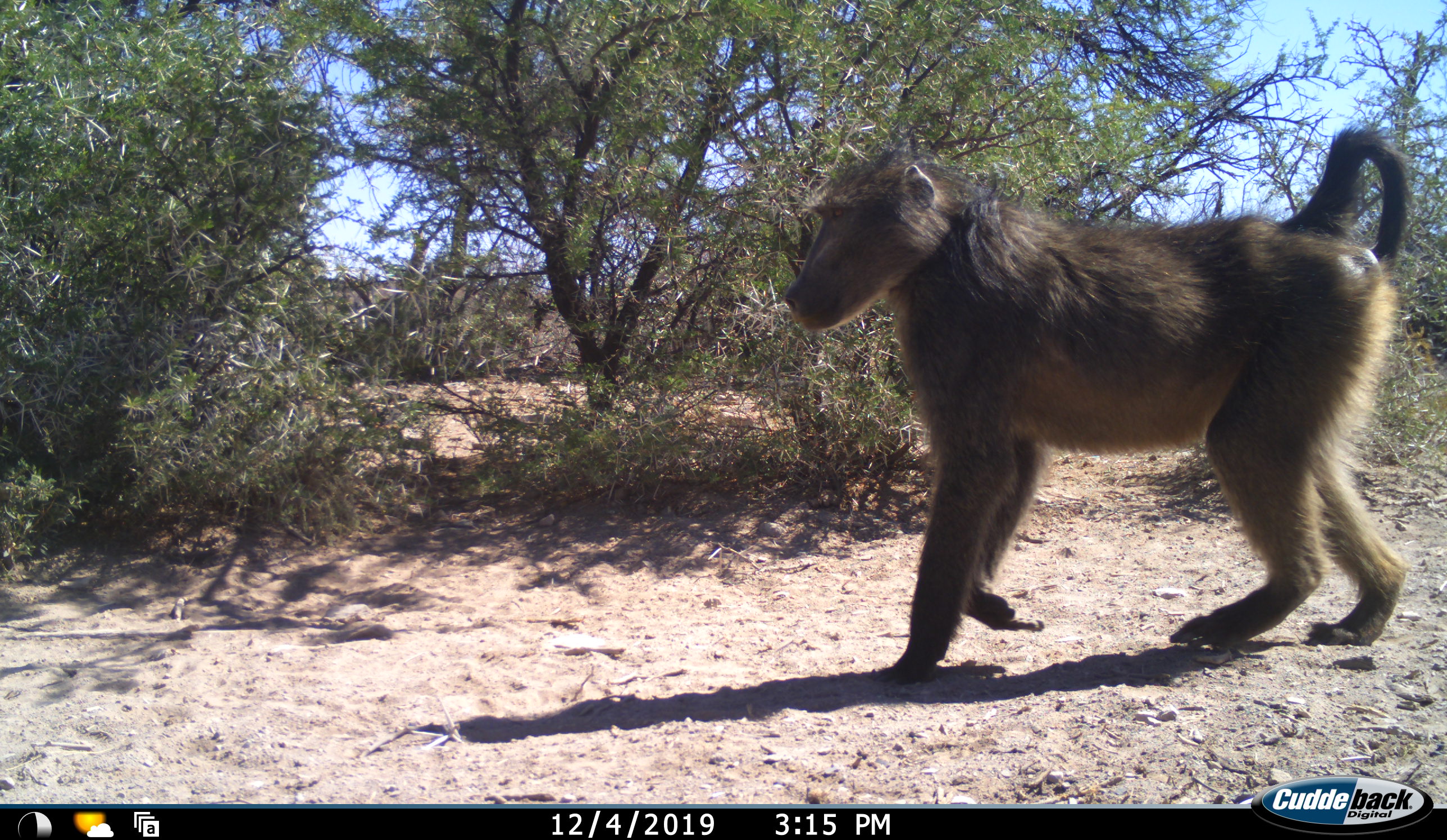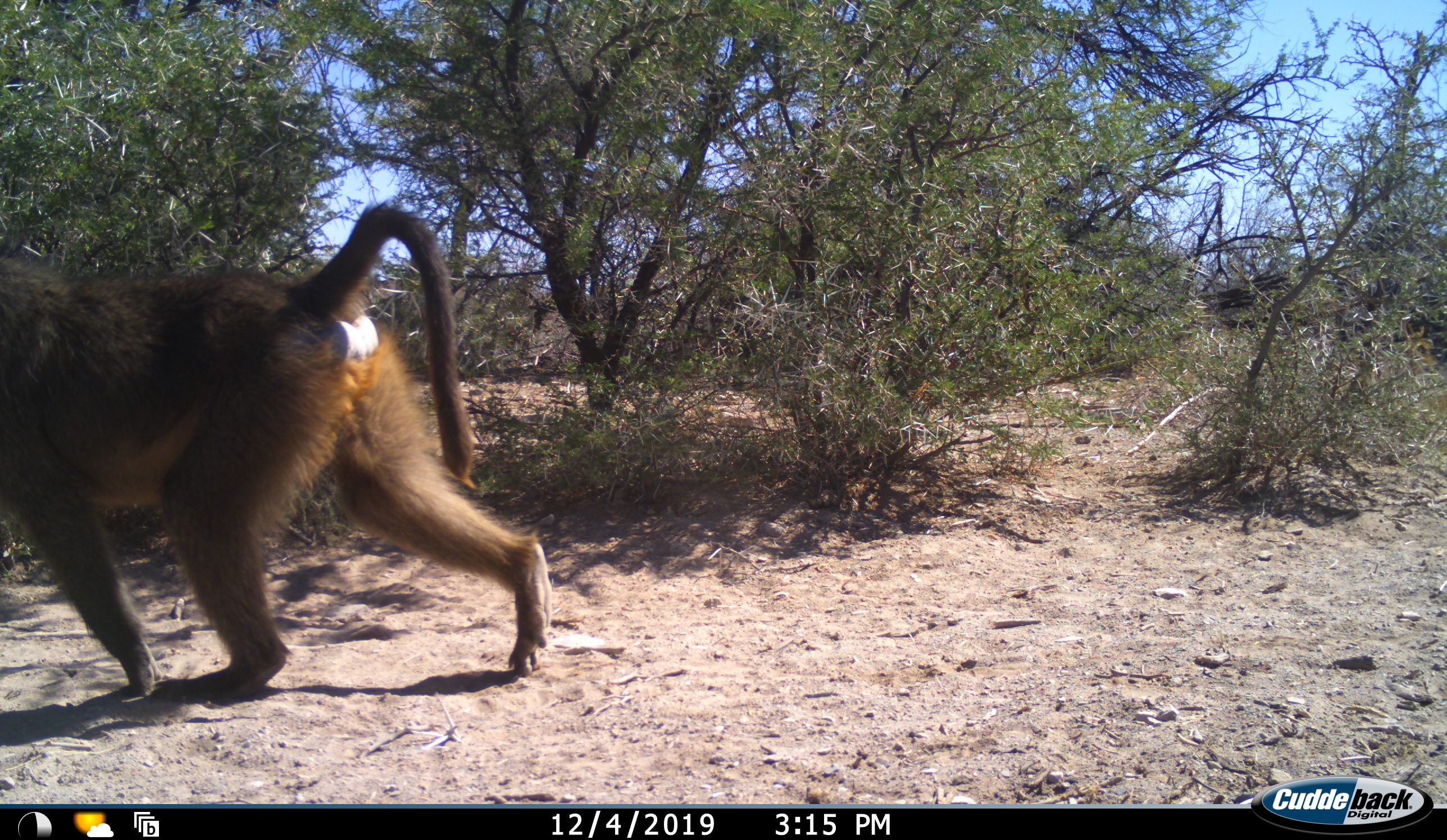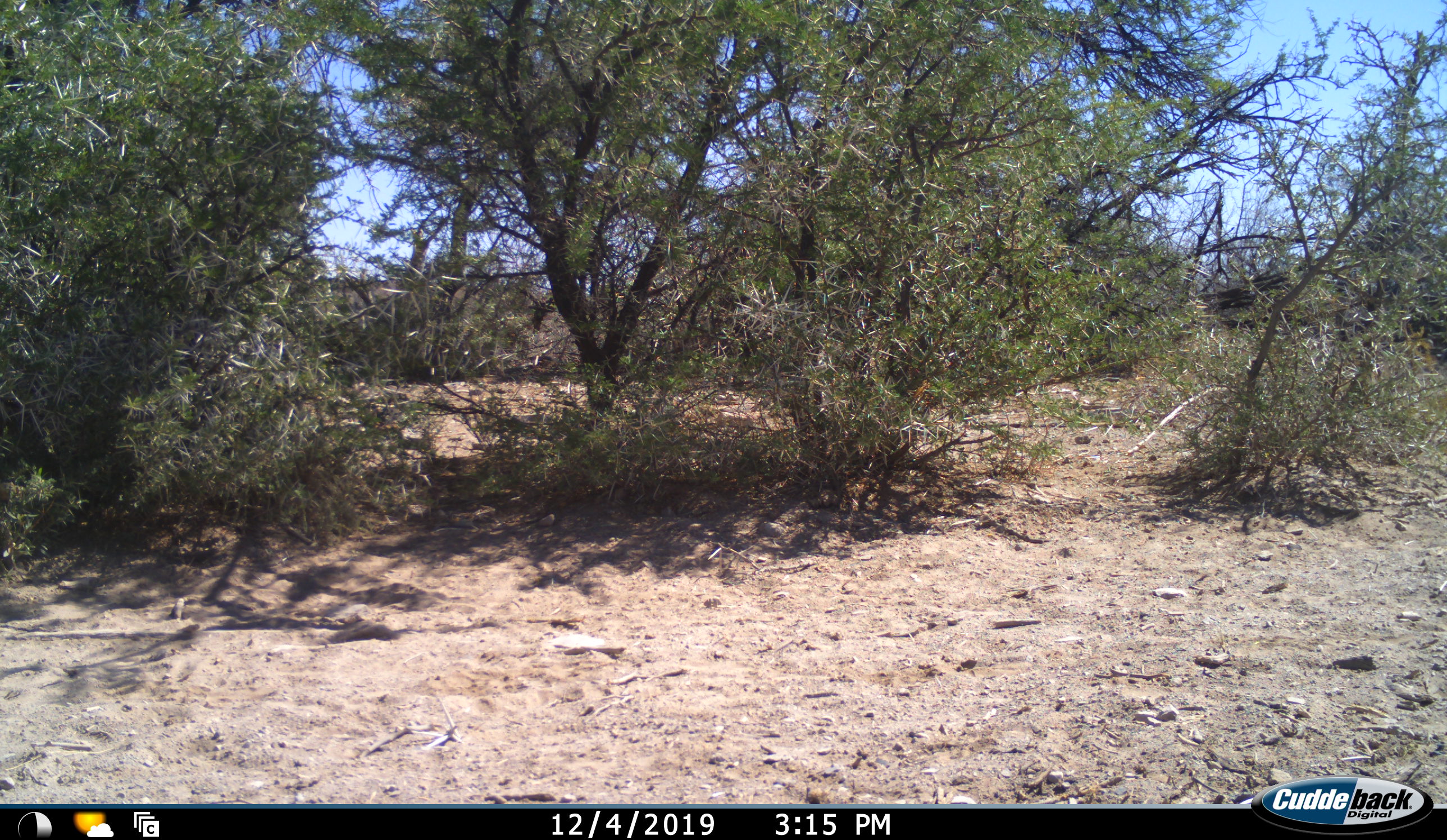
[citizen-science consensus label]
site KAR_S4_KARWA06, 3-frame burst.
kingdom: Animalia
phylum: Chordata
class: Mammalia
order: Primates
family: Cercopithecidae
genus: Papio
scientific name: Papio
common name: baboon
Baboon (Papio), count 1. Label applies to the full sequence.